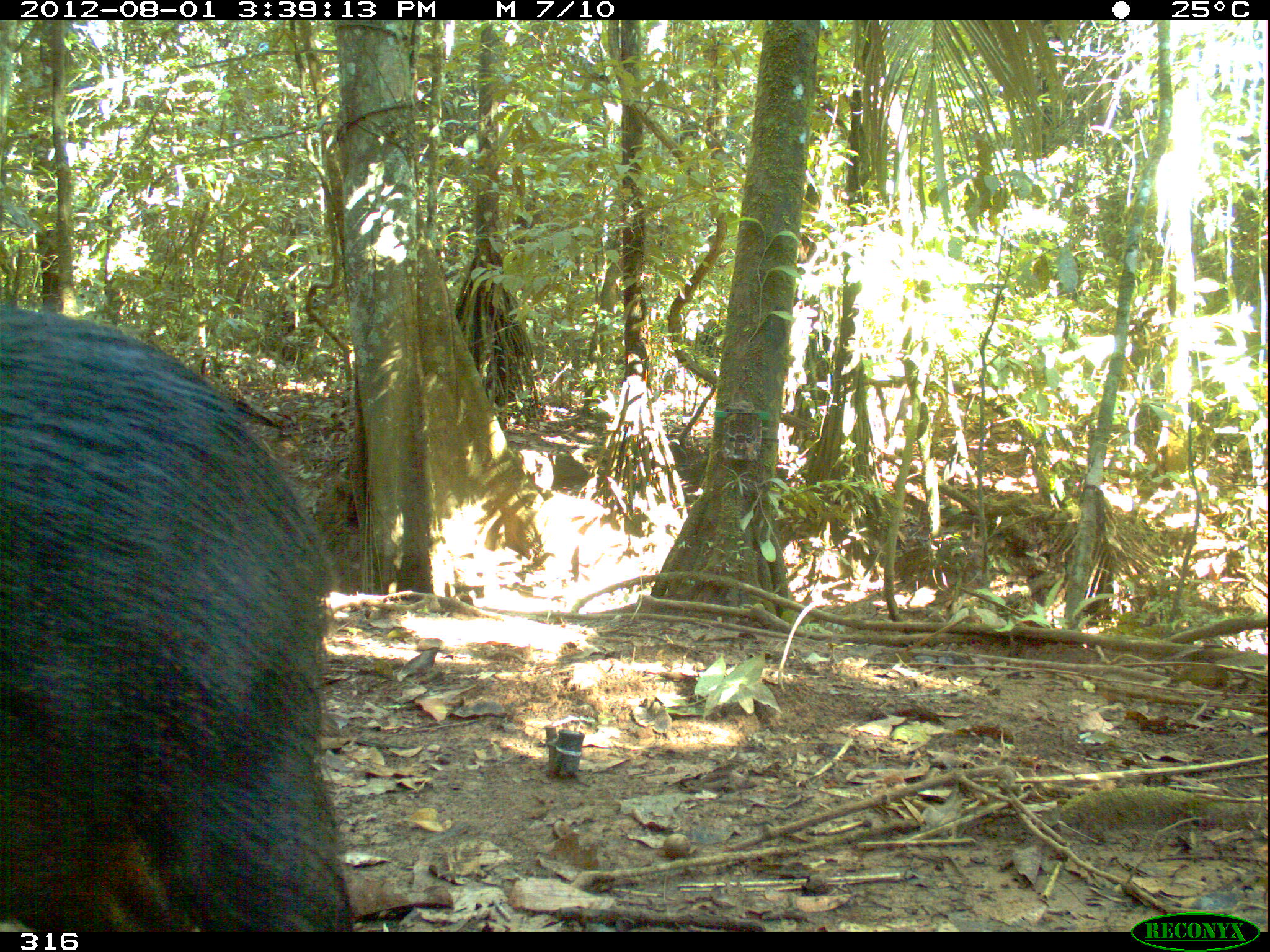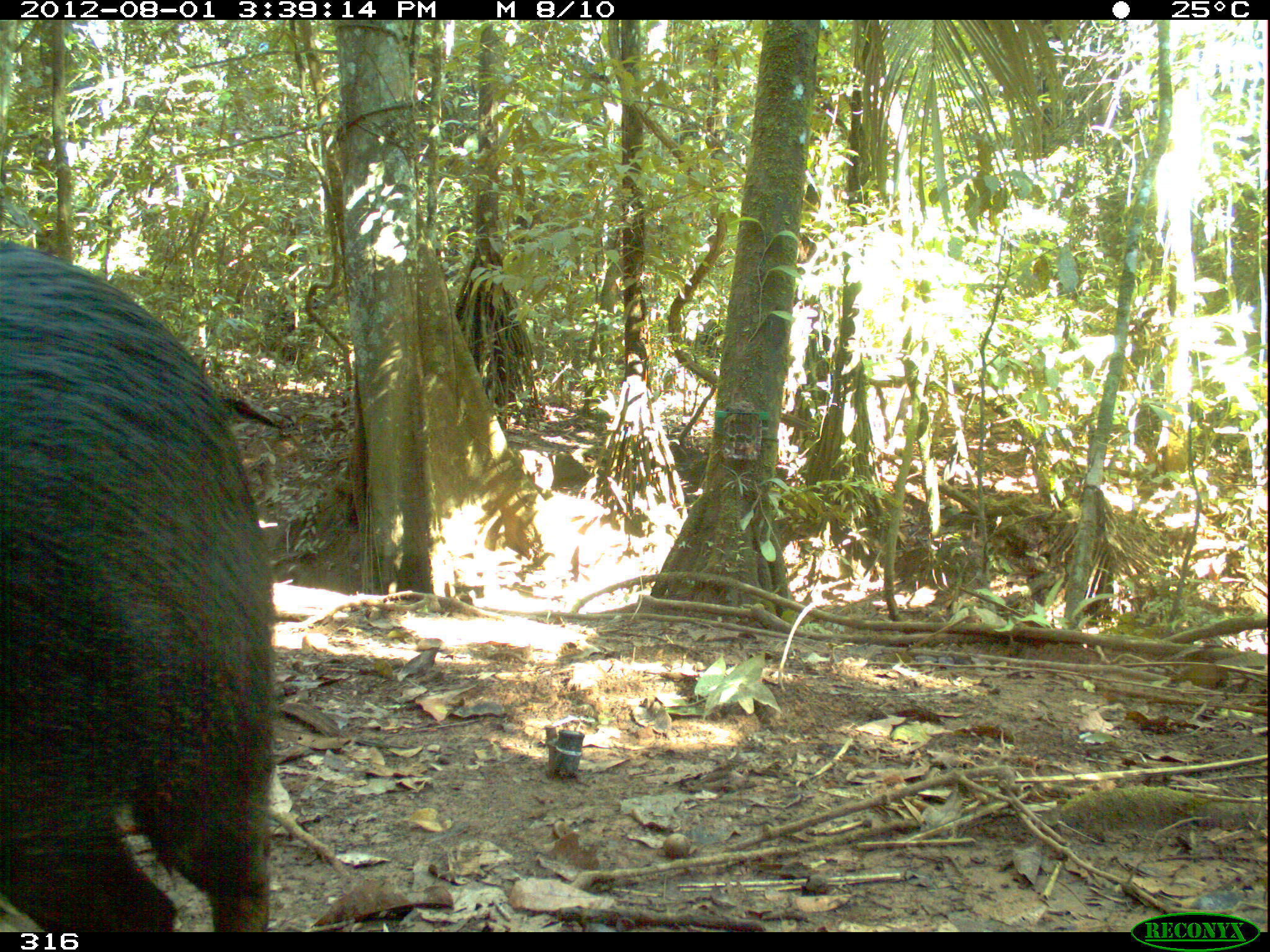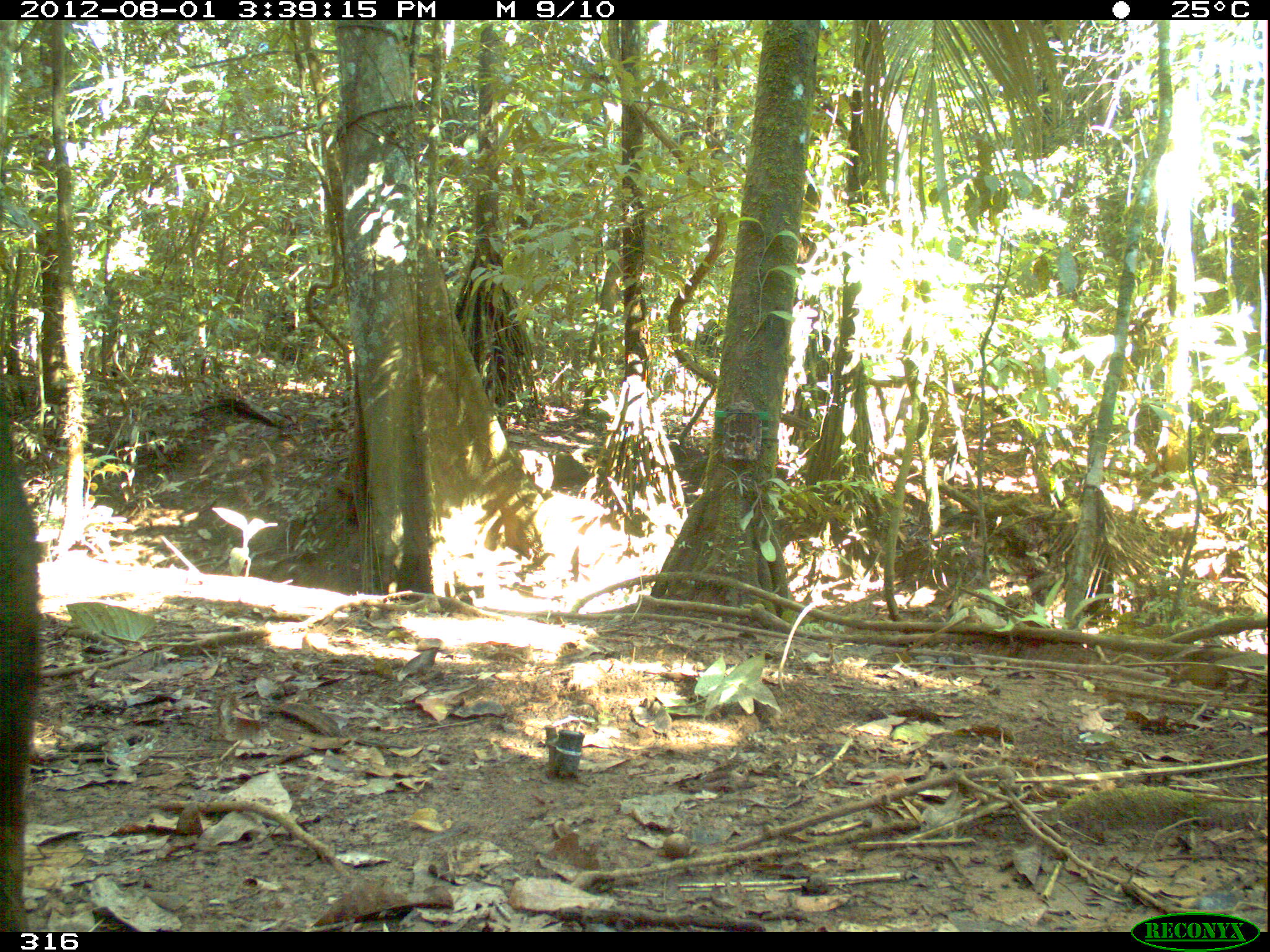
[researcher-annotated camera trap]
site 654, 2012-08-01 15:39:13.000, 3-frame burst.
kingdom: Animalia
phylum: Chordata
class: Mammalia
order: Artiodactyla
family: Tayassuidae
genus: Tayassu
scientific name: Tayassu pecari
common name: white-lipped peccary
Tayassu pecari (white-lipped peccary).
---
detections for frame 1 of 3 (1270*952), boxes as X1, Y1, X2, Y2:
tayassu pecari: 1, 303, 356, 932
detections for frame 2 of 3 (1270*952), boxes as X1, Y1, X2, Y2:
tayassu pecari: 0, 241, 274, 932